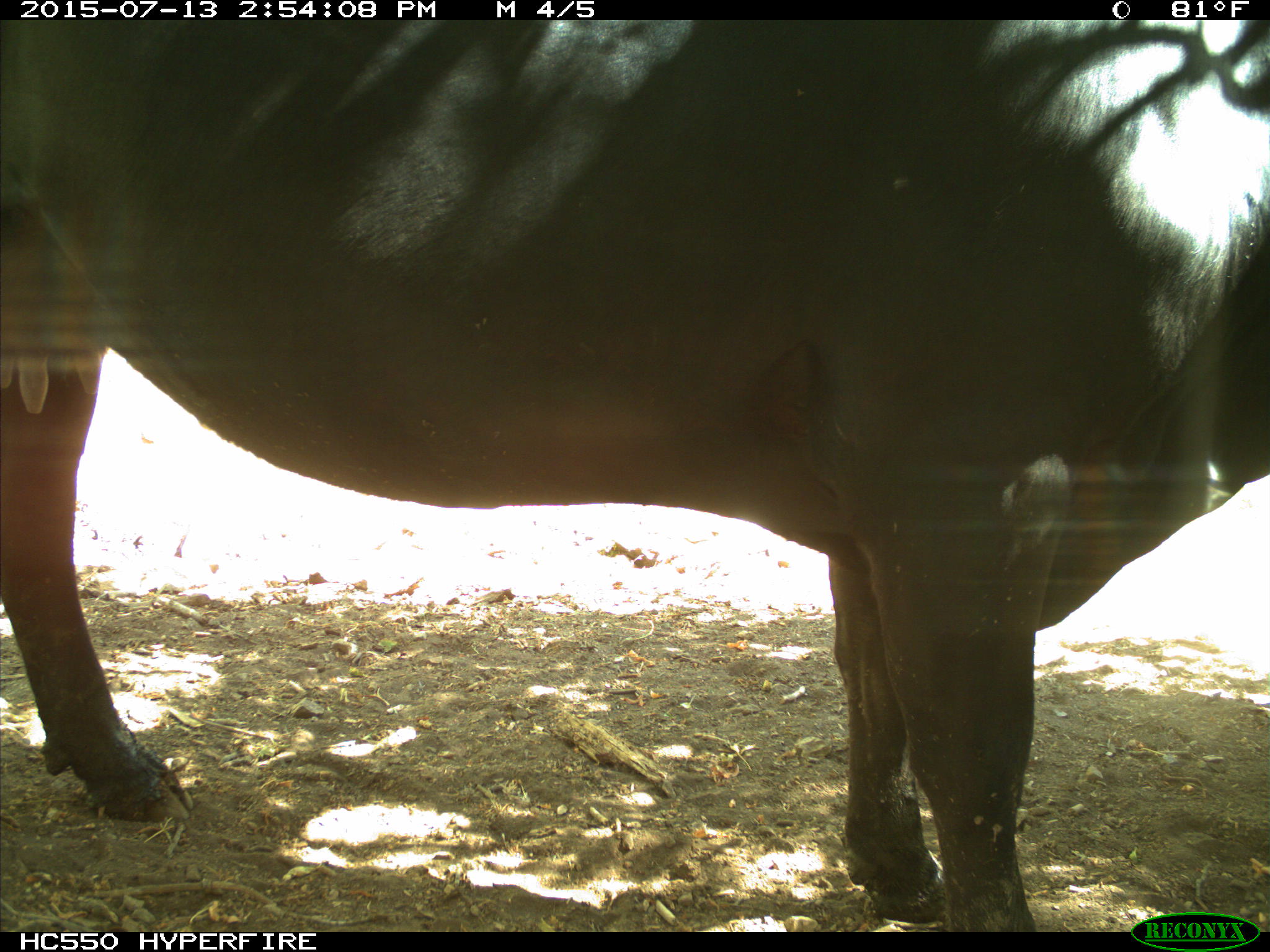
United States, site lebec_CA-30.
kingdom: Animalia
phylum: Chordata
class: Mammalia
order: Artiodactyla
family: Bovidae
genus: Bos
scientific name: Bos taurus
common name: domestic cow